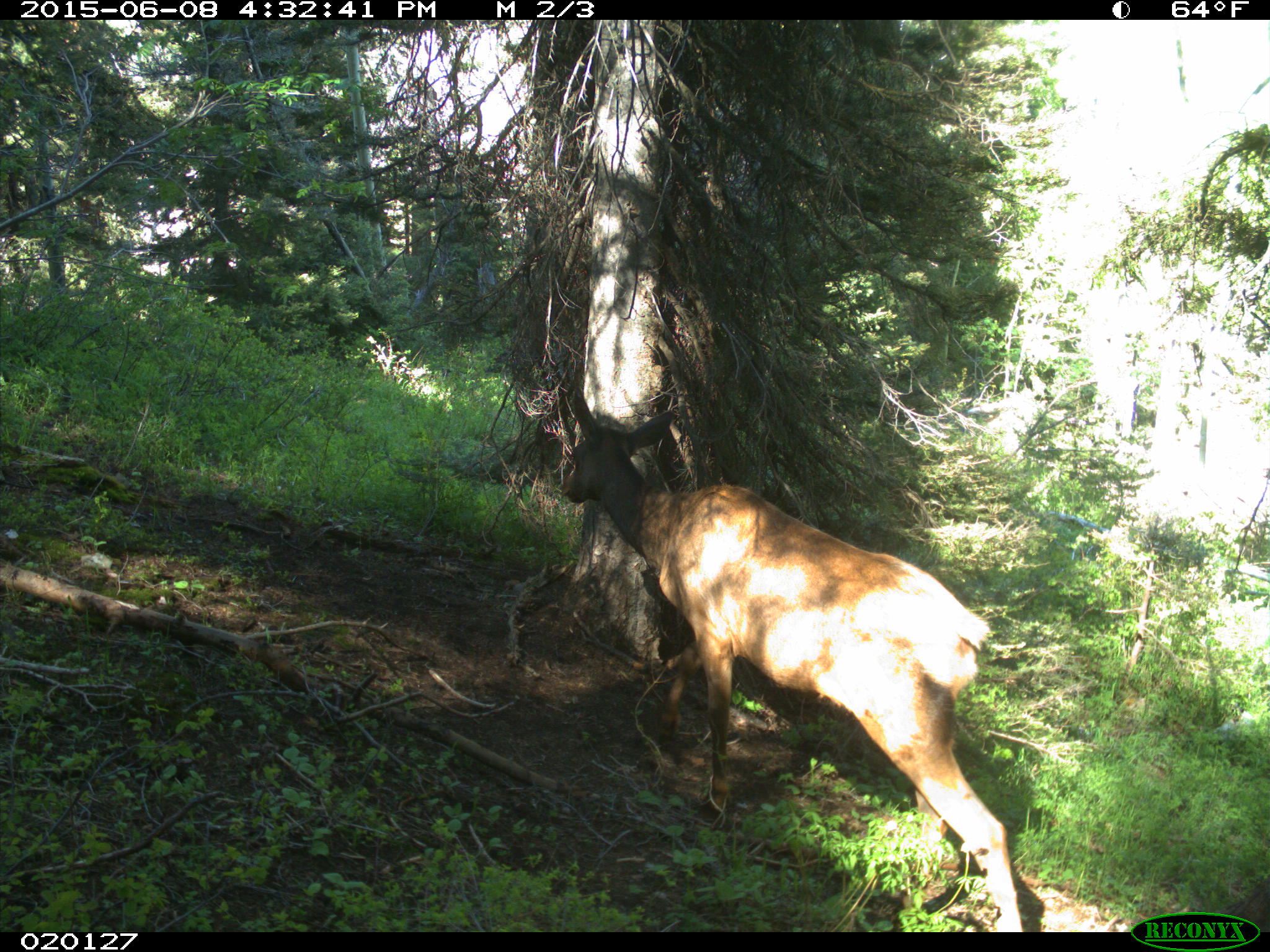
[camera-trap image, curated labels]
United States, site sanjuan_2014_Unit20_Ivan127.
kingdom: Animalia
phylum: Chordata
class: Mammalia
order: Artiodactyla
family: Cervidae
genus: Cervus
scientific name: Cervus elaphus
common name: red deer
Cervus elaphus (red deer).